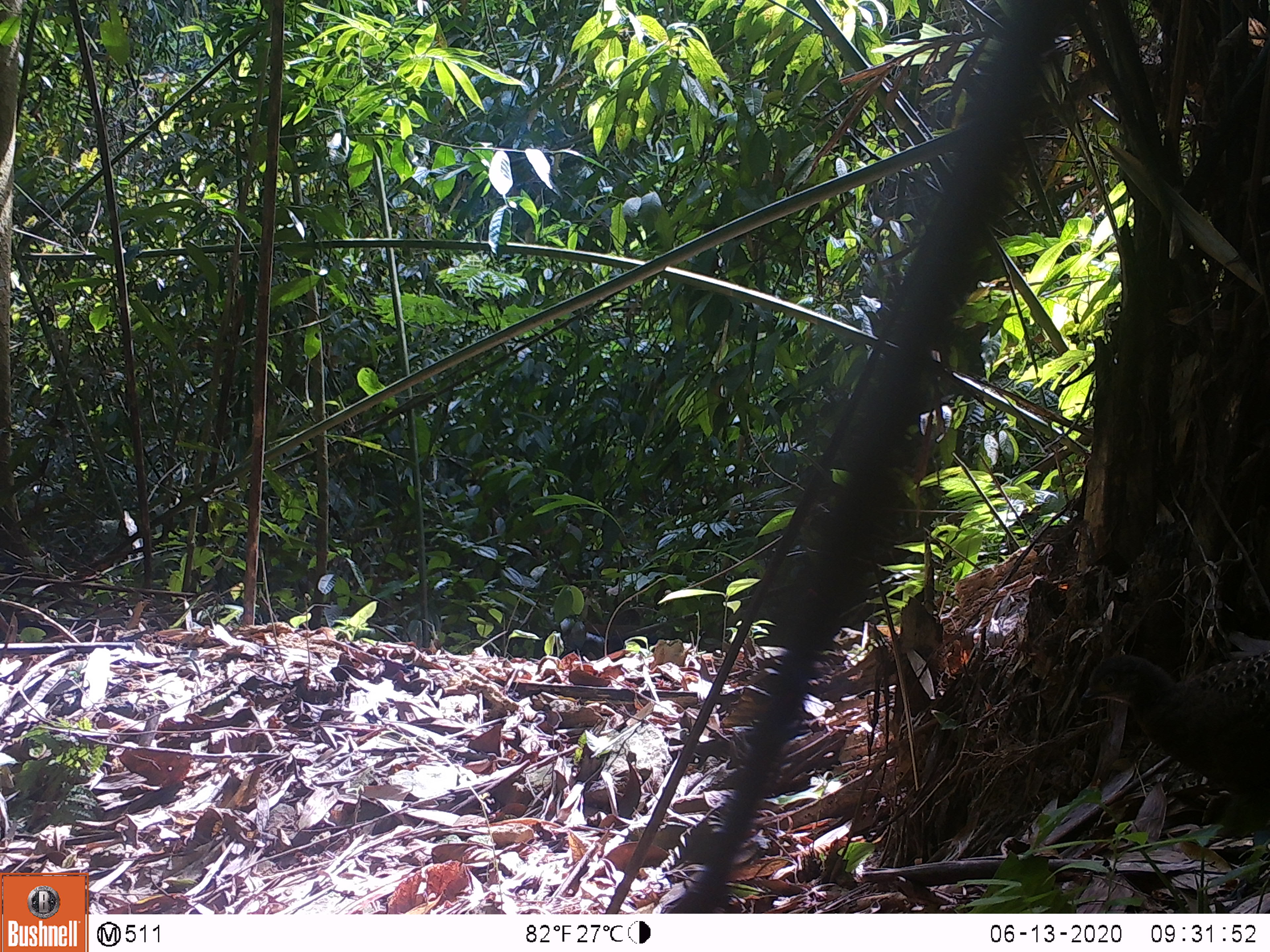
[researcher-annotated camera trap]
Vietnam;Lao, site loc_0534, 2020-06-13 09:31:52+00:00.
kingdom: Animalia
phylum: Chordata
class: Aves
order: Galliformes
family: Phasianidae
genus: Polyplectron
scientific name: Polyplectron bicalcaratum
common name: gray peacock-pheasant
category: grey peacock pheasant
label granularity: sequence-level